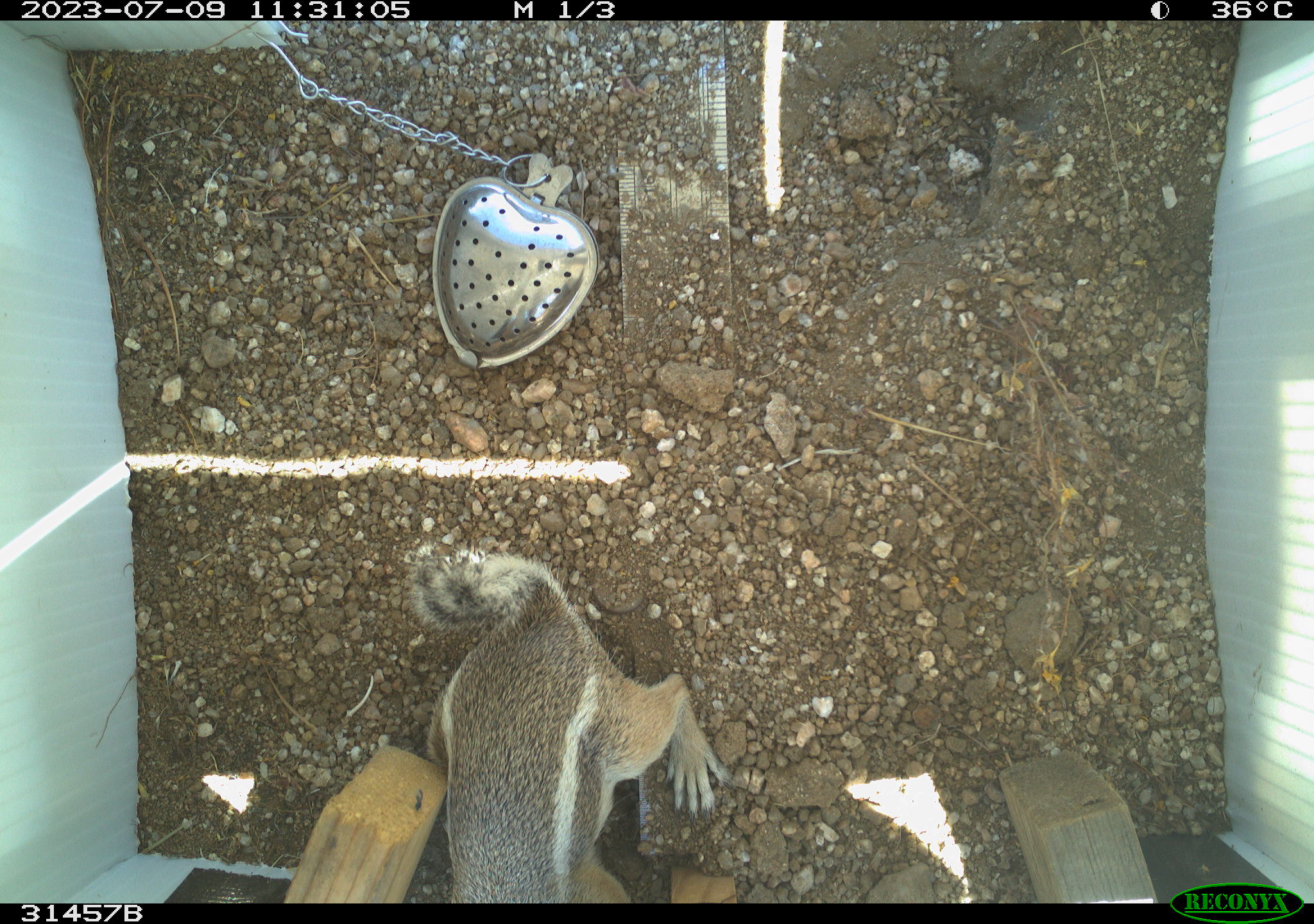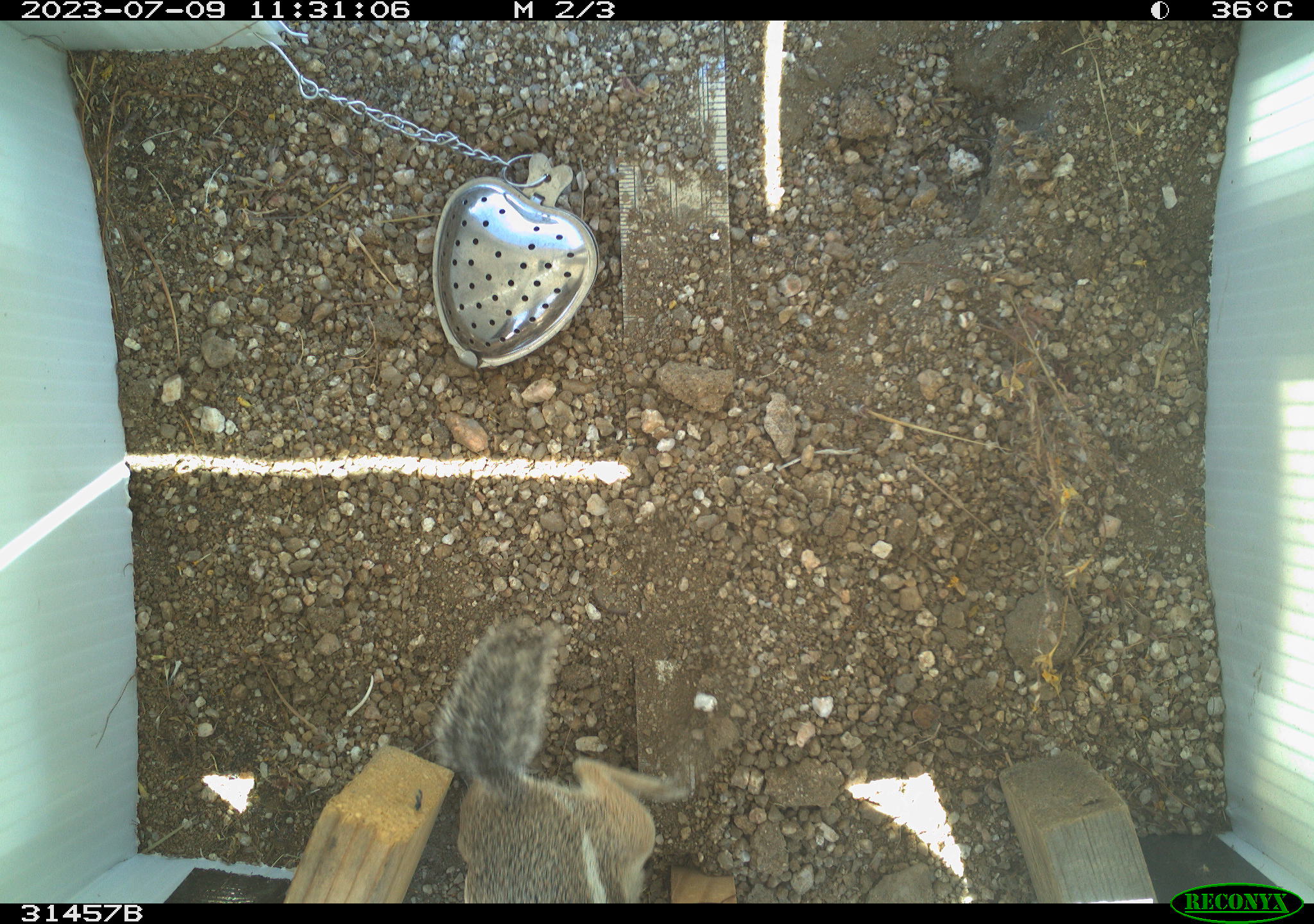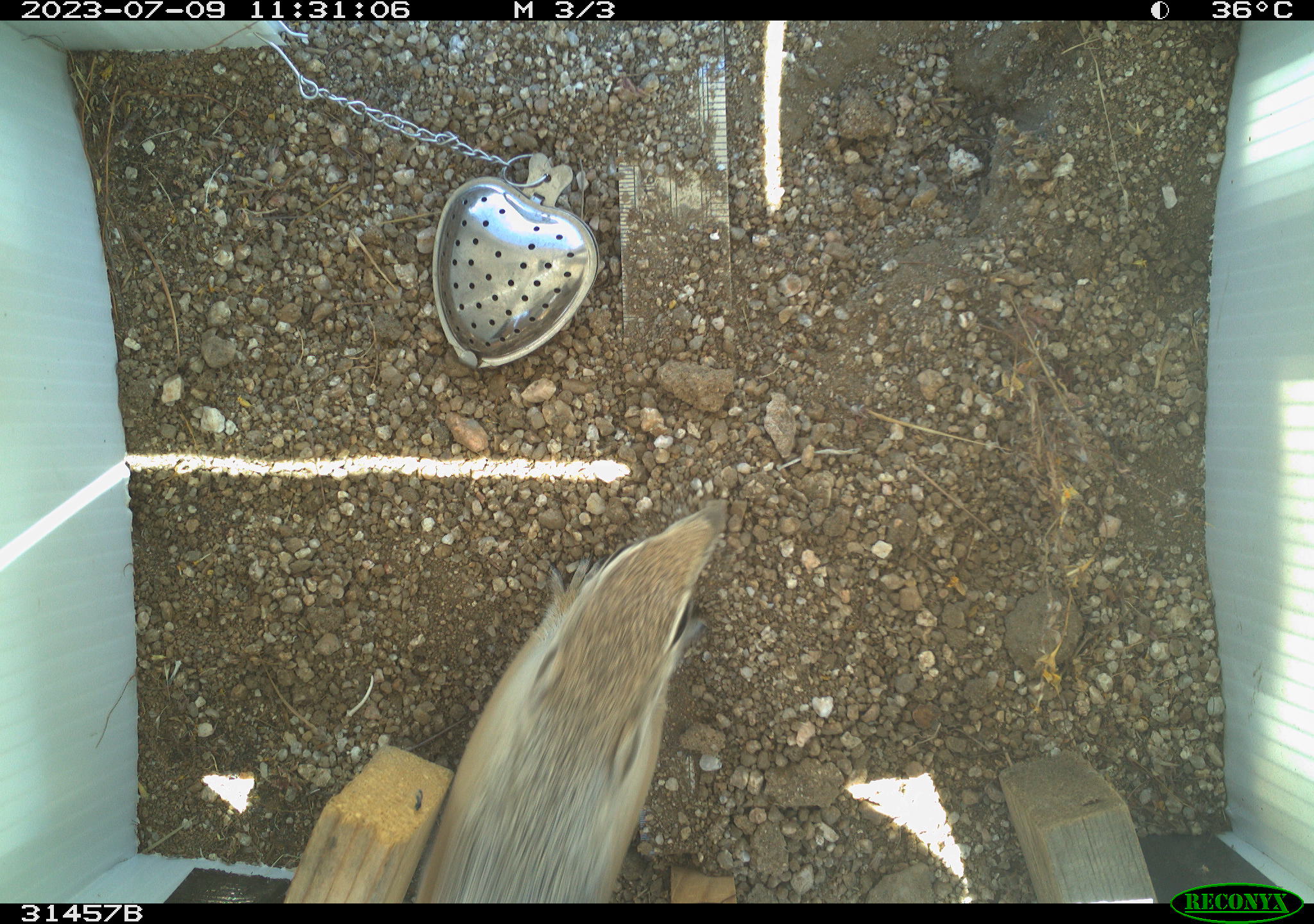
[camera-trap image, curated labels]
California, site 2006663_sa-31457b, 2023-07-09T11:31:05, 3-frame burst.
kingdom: Animalia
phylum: Chordata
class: Mammalia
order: Rodentia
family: Sciuridae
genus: Ammospermophilus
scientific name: Ammospermophilus leucurus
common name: white-tailed antelope squirrel